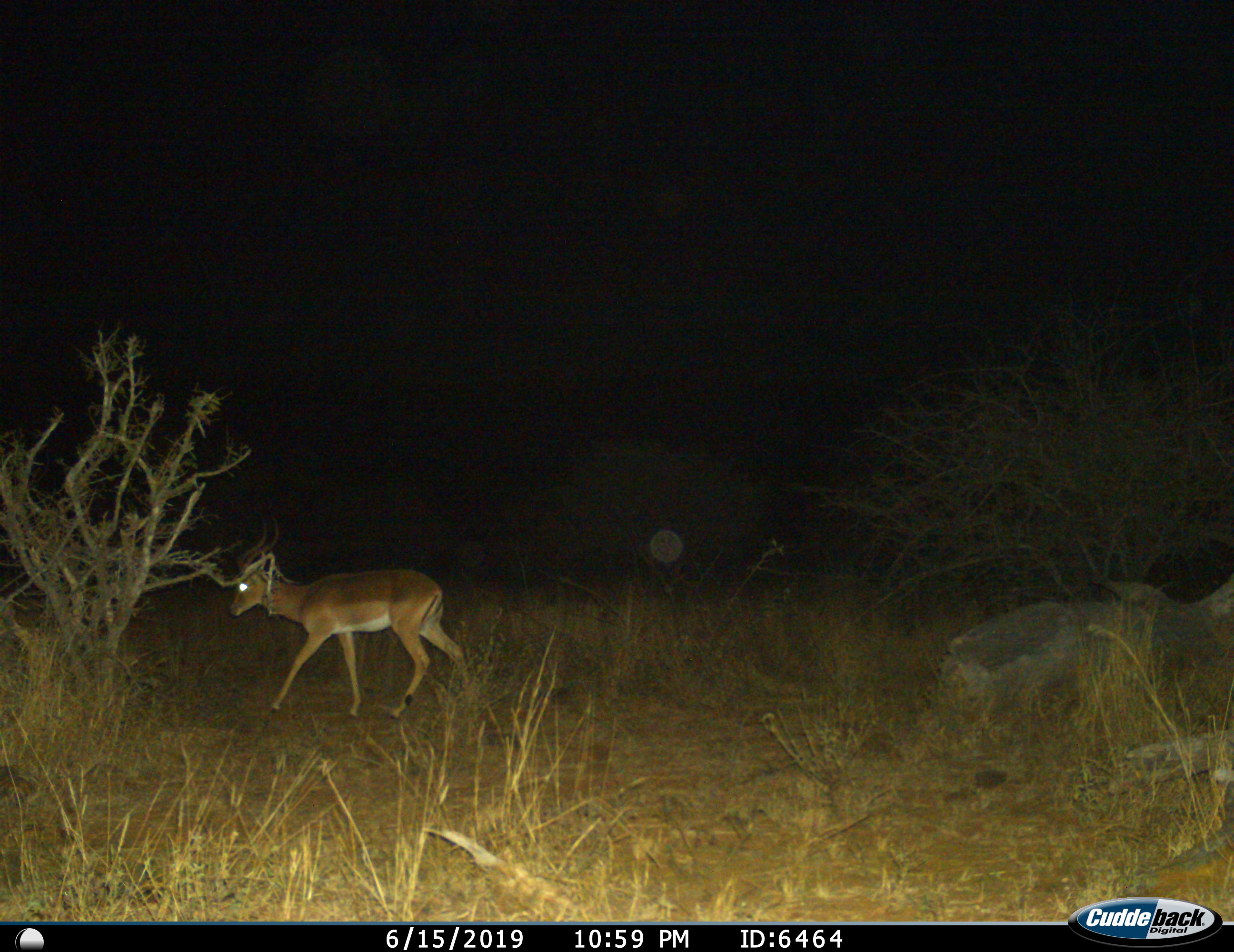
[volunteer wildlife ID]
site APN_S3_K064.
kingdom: Animalia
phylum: Chordata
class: Mammalia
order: Artiodactyla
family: Bovidae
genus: Aepyceros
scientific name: Aepyceros melampus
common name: impala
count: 1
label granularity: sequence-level